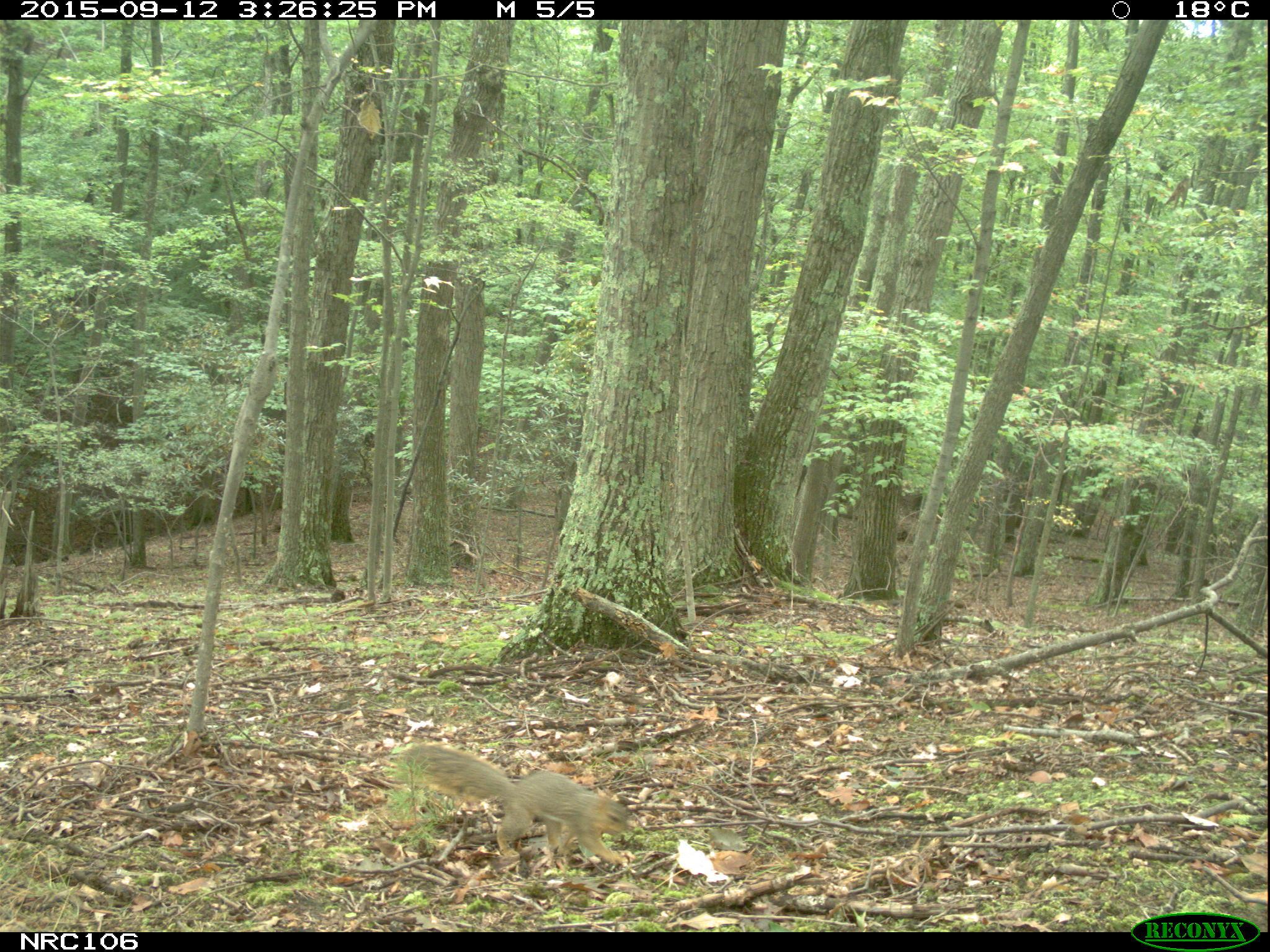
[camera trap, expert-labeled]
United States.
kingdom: Animalia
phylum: Chordata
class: Mammalia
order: Rodentia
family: Sciuridae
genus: Sciurus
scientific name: Sciurus niger cinereus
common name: eastern fox squirrel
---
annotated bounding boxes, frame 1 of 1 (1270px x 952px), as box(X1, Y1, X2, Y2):
Eastern Fox Squirrel: box(386, 736, 640, 884)